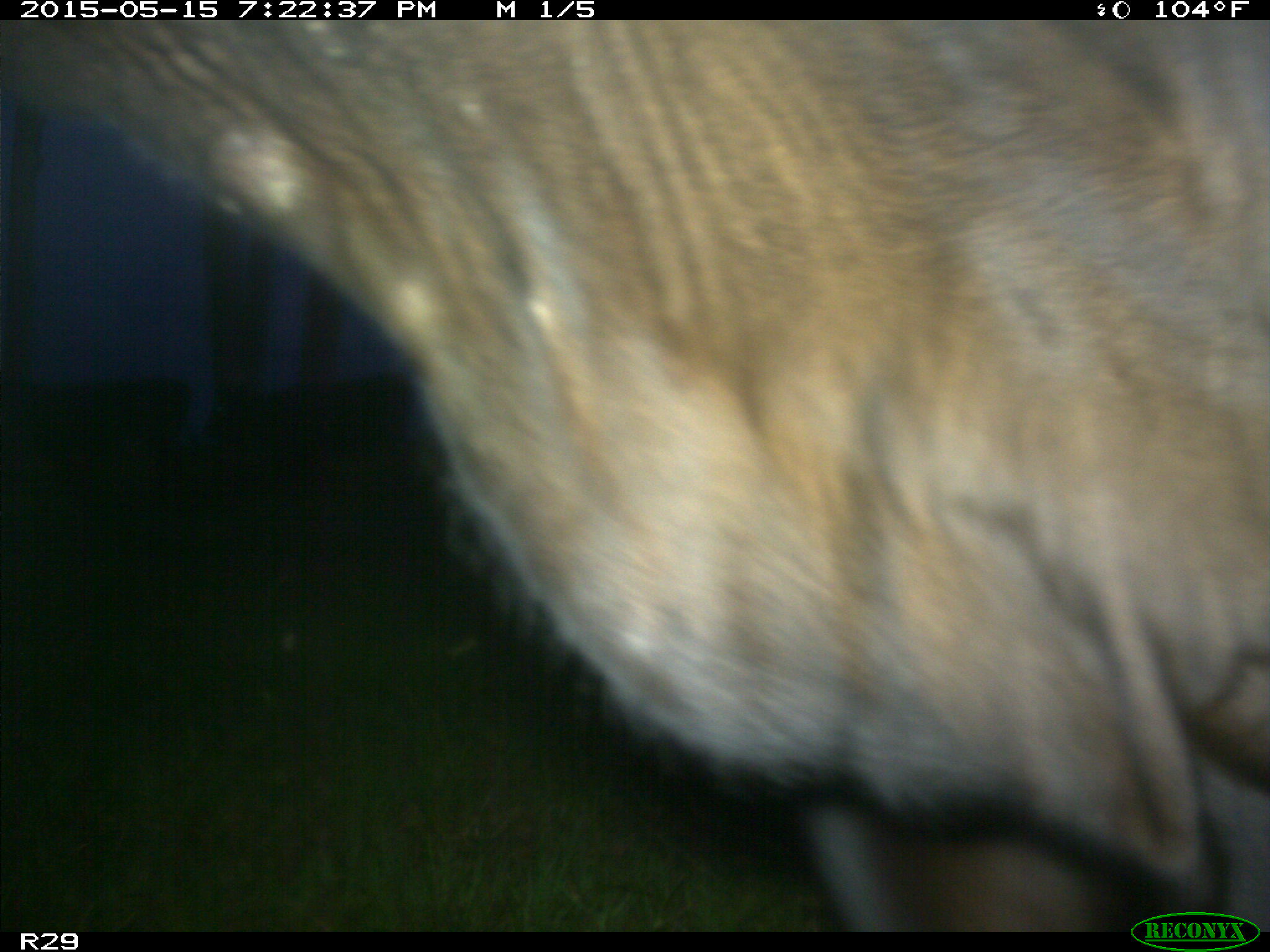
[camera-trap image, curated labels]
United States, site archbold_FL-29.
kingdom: Animalia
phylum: Chordata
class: Mammalia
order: Artiodactyla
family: Bovidae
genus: Bos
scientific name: Bos taurus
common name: domestic cow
Bos taurus (domestic cow).